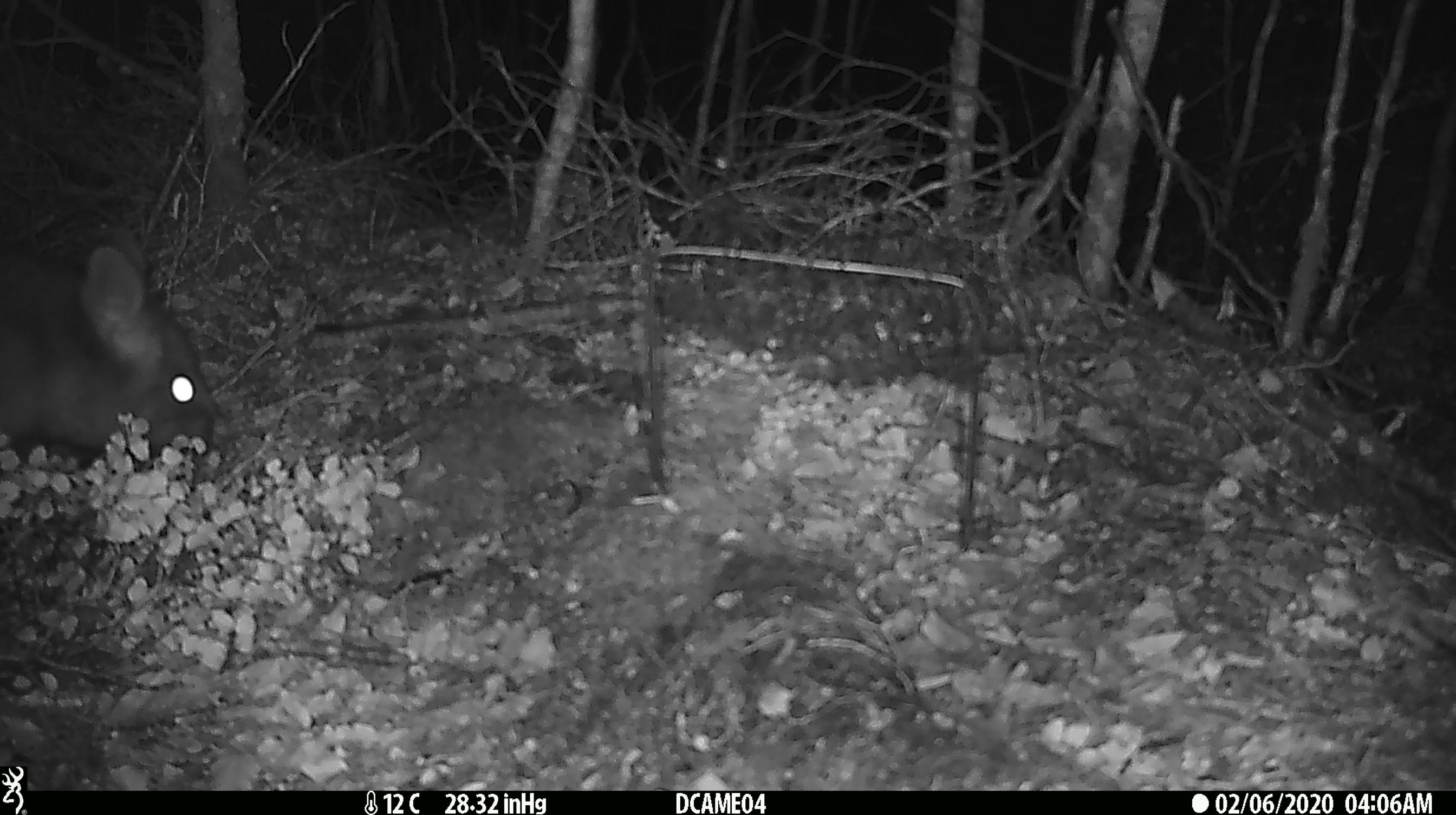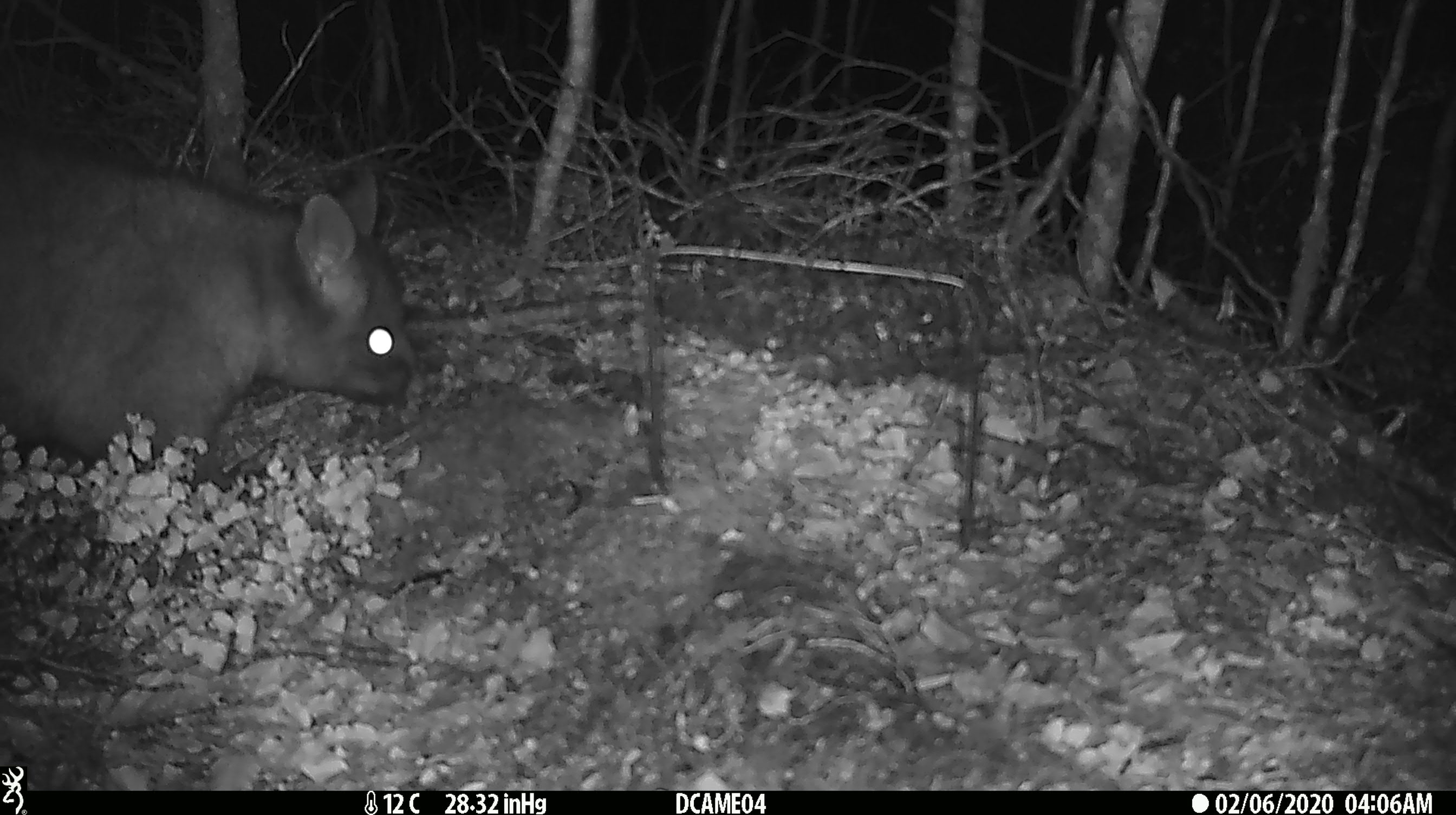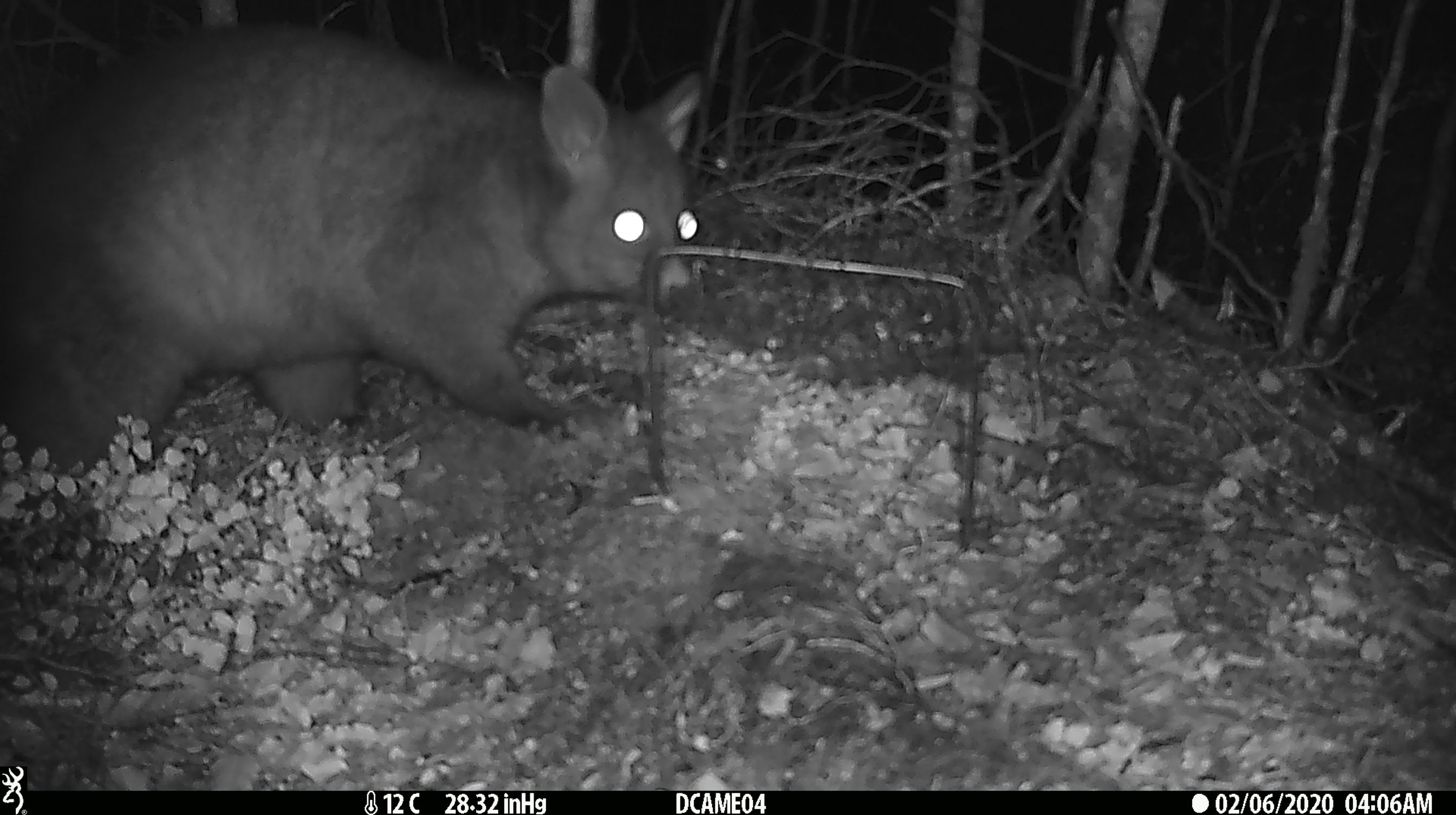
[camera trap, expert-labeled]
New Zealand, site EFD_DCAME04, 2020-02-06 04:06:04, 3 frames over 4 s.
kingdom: Animalia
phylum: Chordata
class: Mammalia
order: Diprotodontia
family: Phalangeridae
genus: Trichosurus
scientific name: Trichosurus vulpecula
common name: common brushtail possum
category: possum